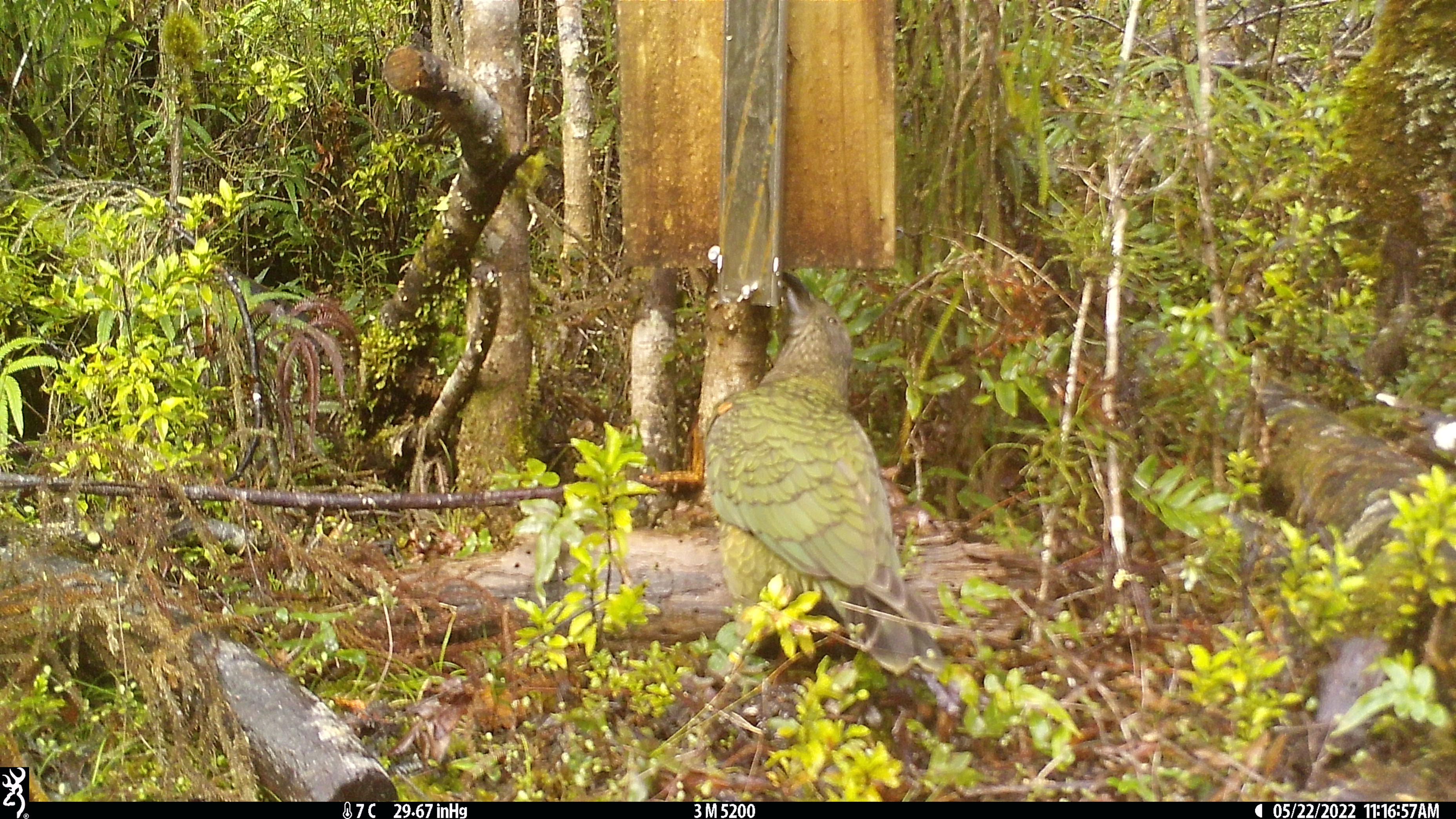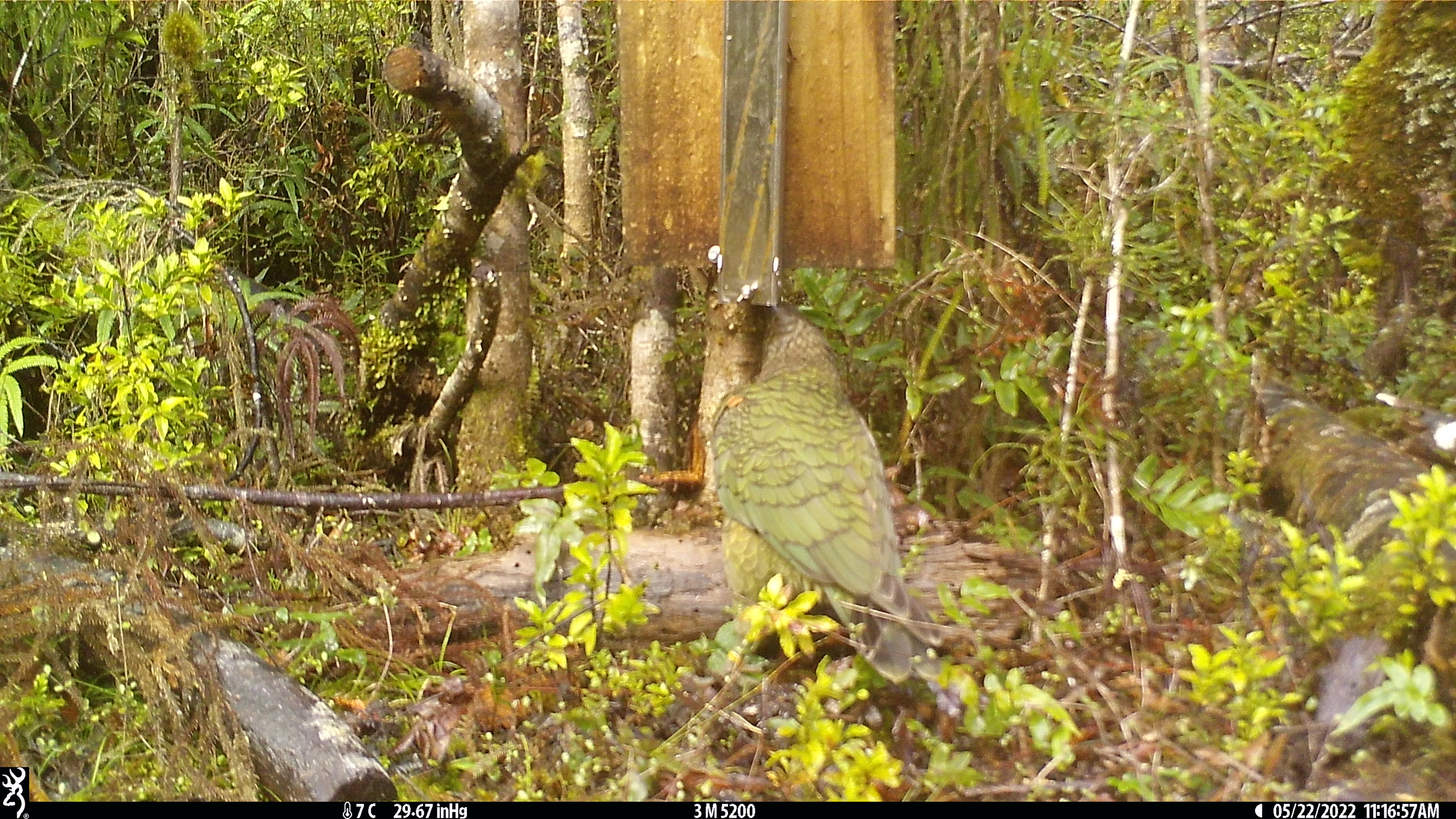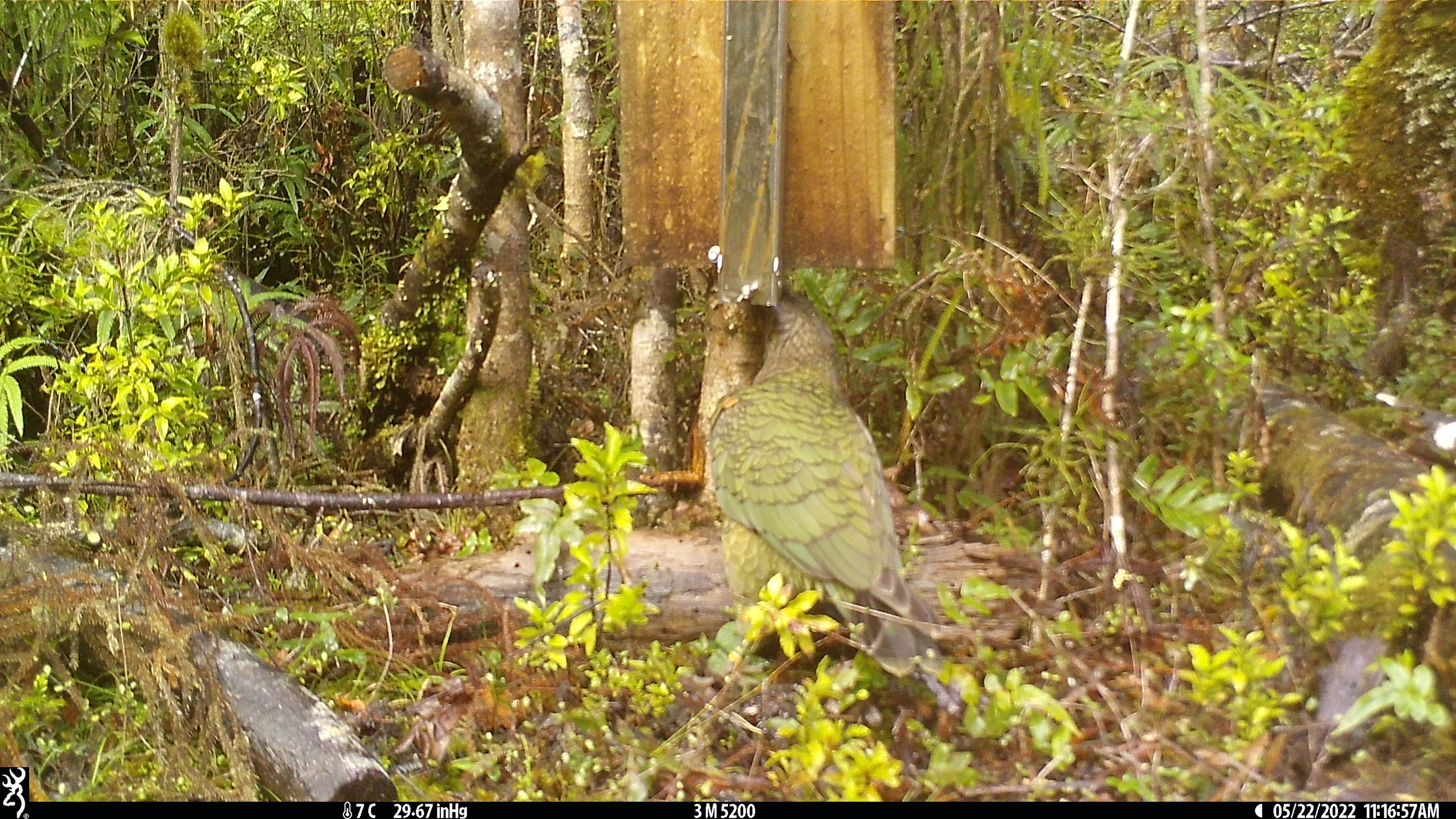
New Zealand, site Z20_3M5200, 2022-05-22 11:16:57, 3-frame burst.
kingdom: Animalia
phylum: Chordata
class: Aves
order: Psittaciformes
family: Strigopidae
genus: Nestor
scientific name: Nestor notabilis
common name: kea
Kea (Nestor notabilis).